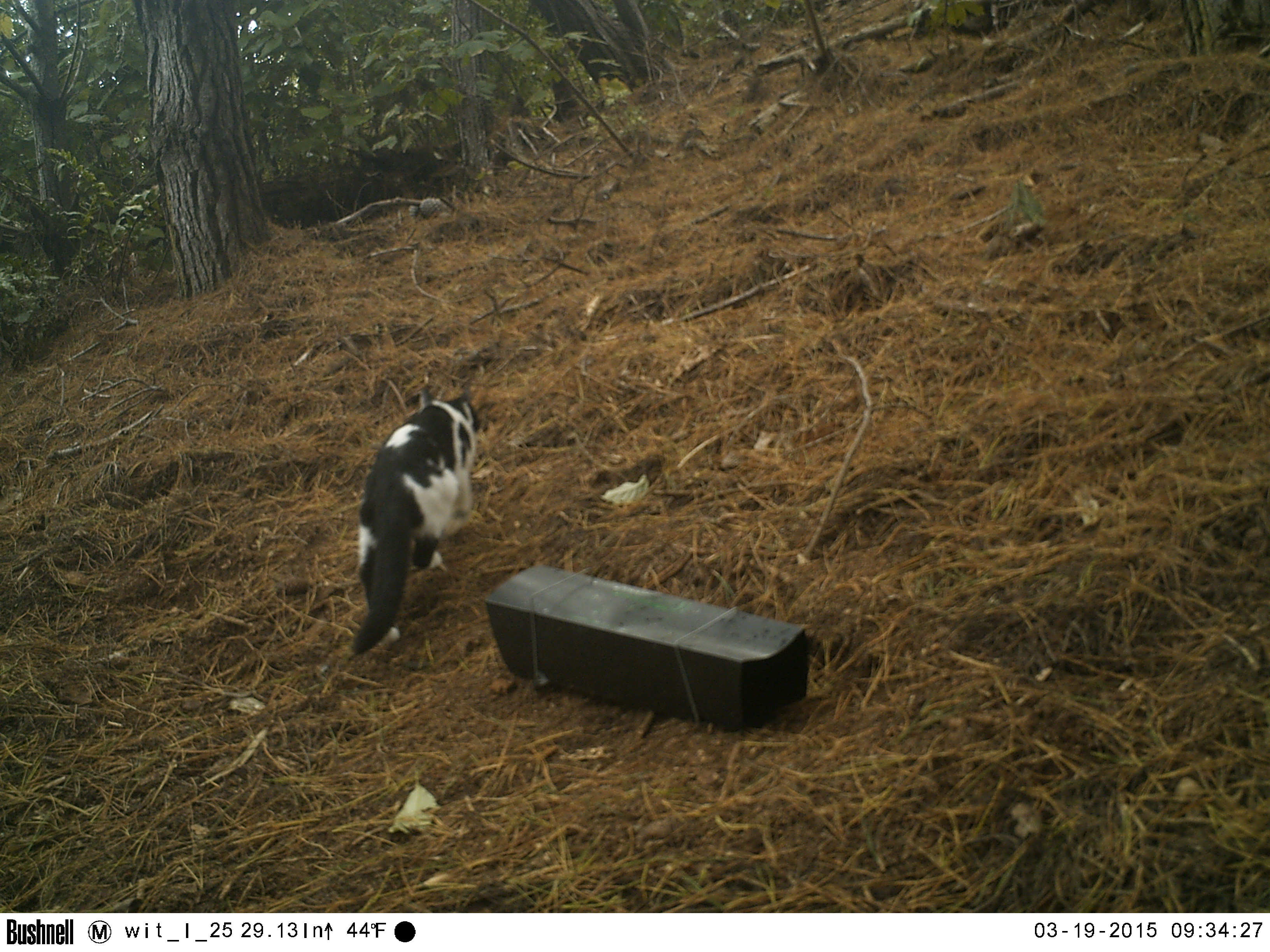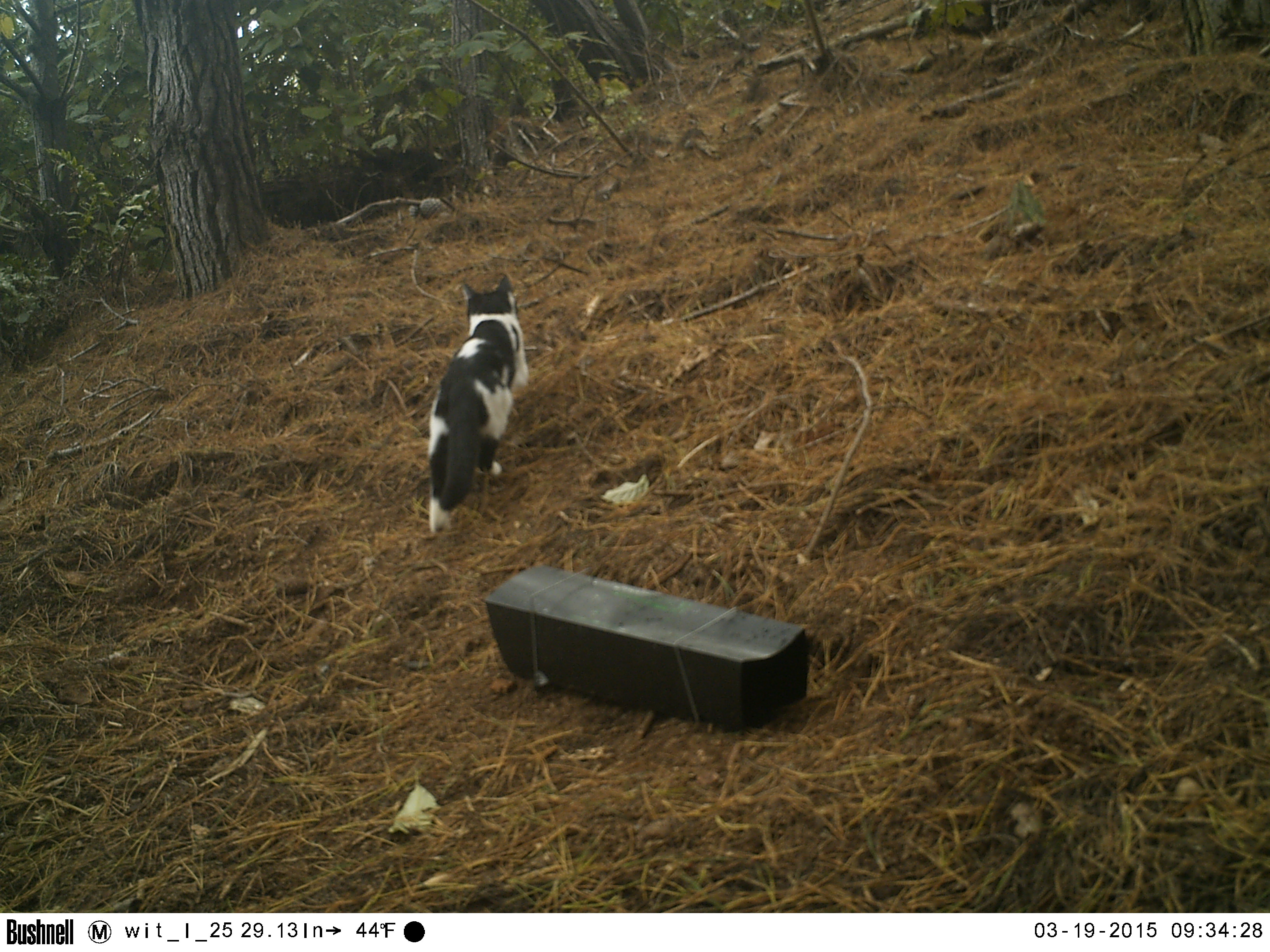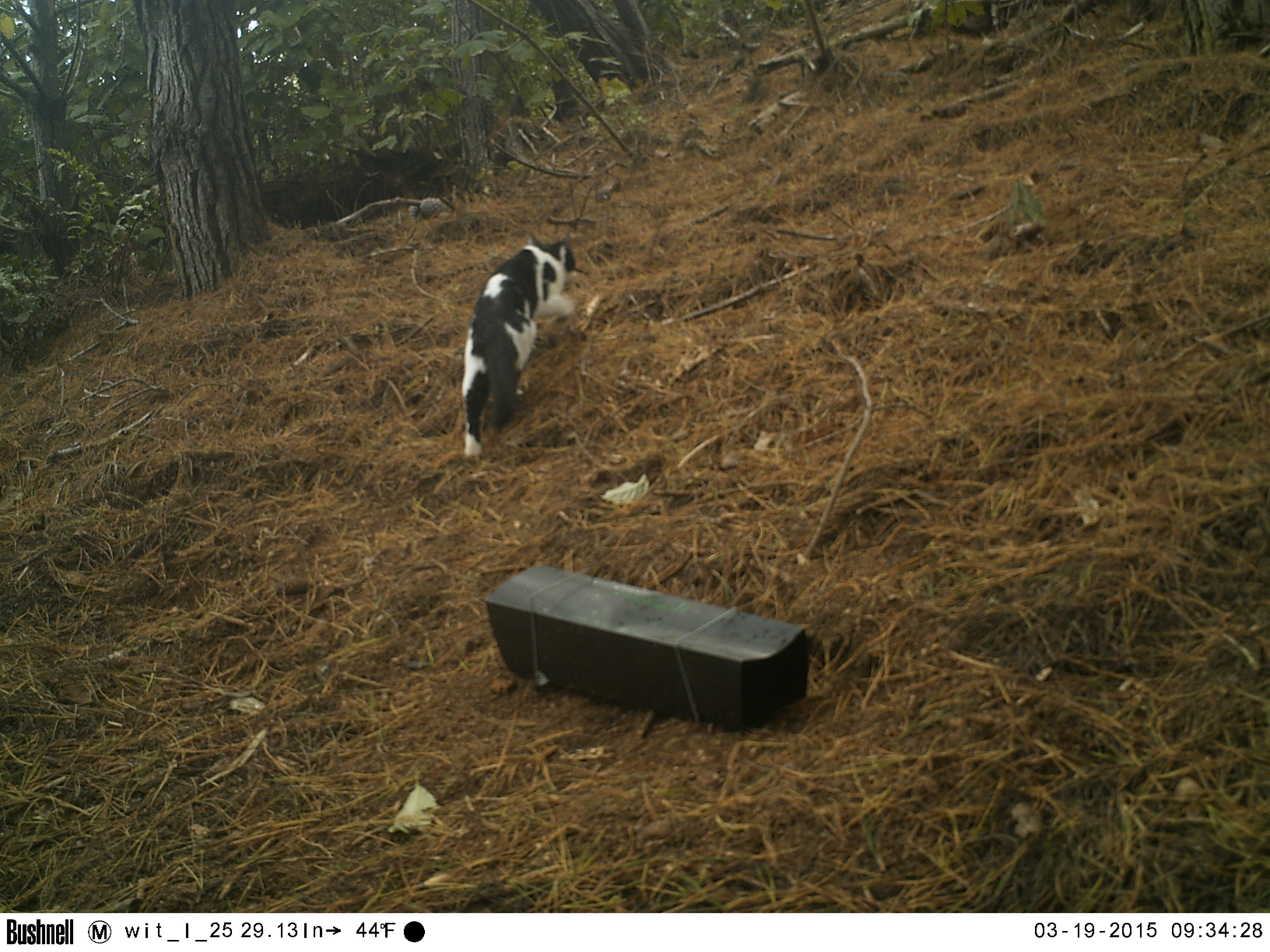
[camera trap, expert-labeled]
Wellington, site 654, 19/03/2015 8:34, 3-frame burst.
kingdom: Animalia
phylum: Chordata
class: Mammalia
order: Carnivora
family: Felidae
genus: Felis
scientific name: Felis catus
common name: cat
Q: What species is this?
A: Cat (Felis catus).